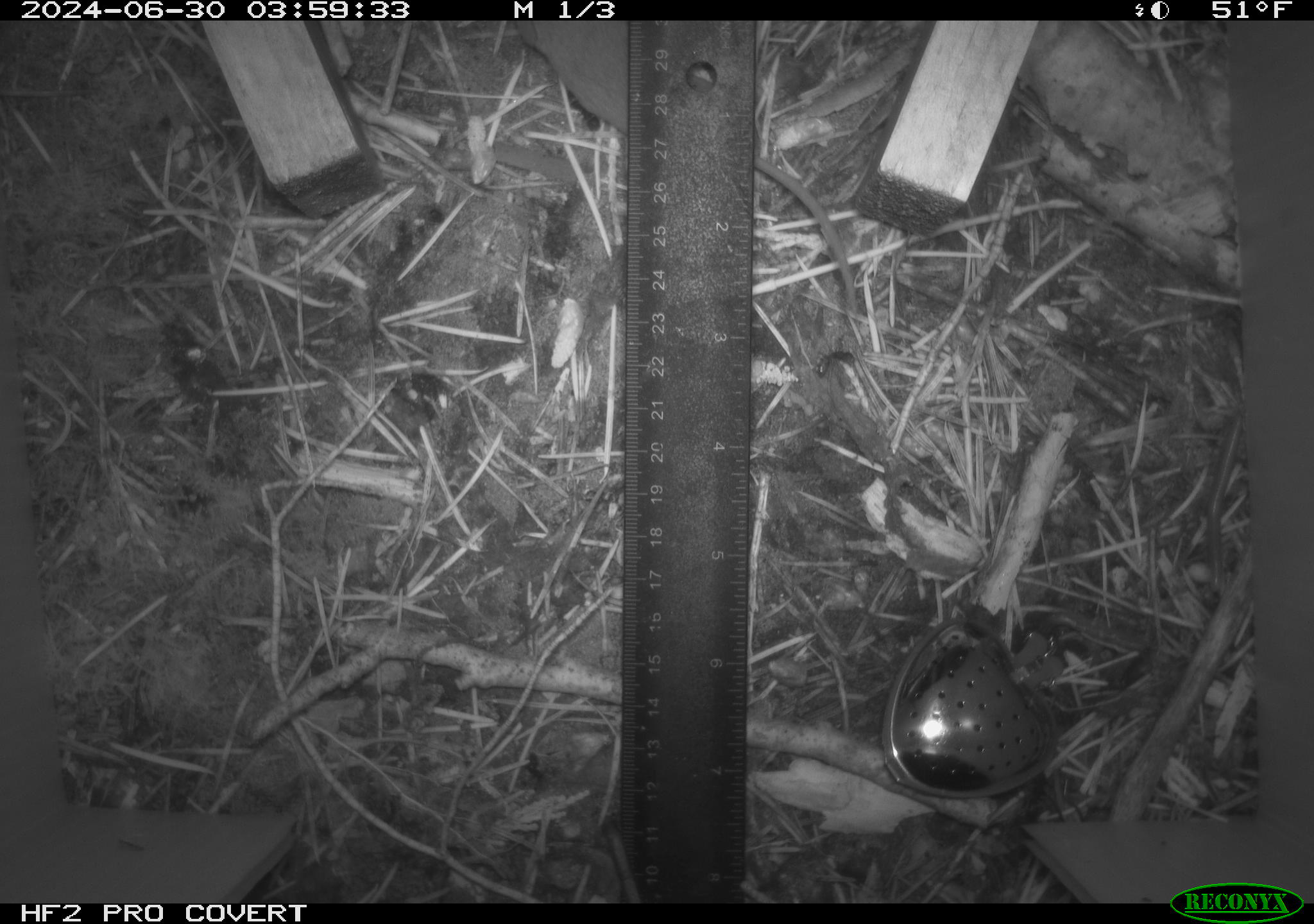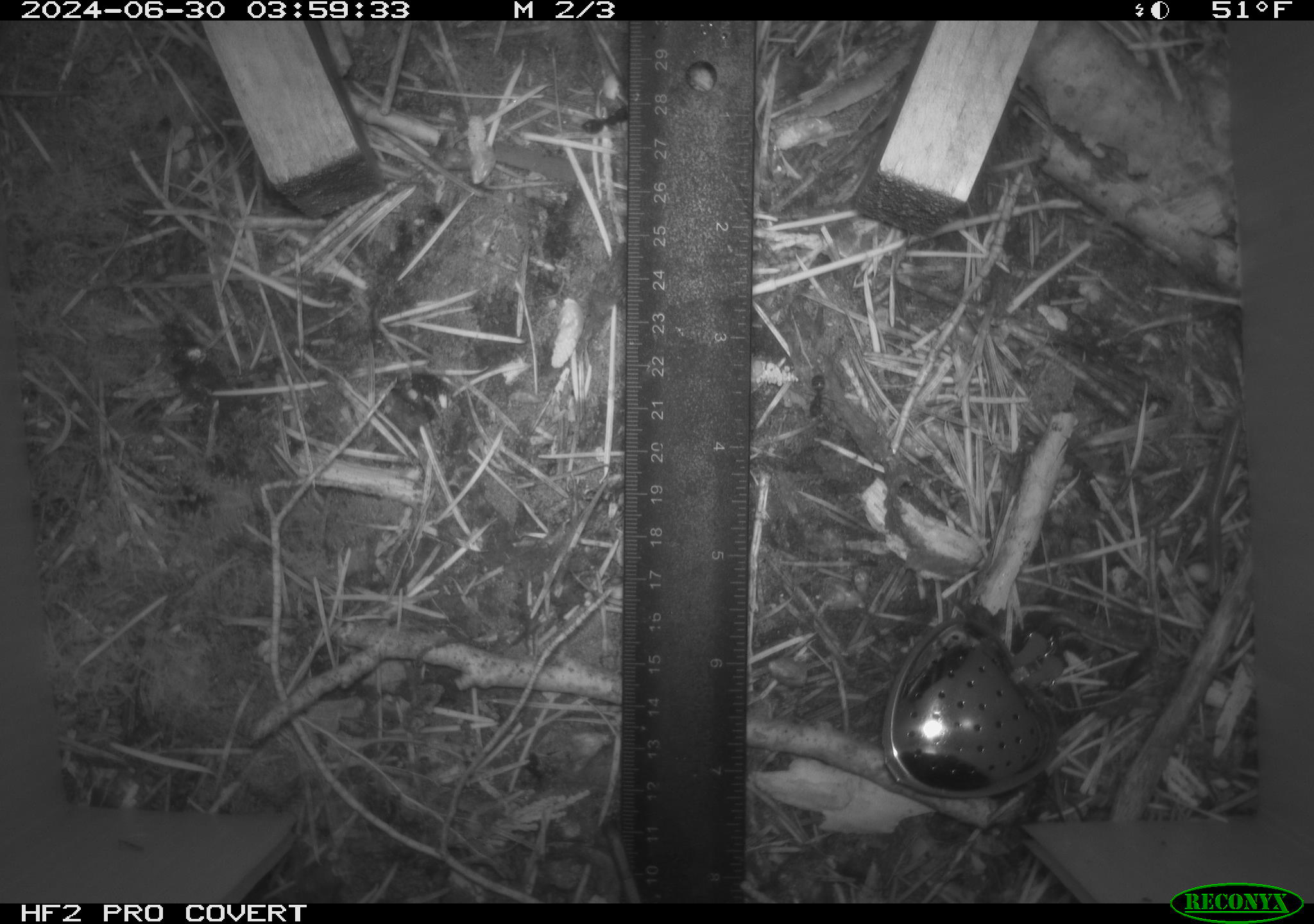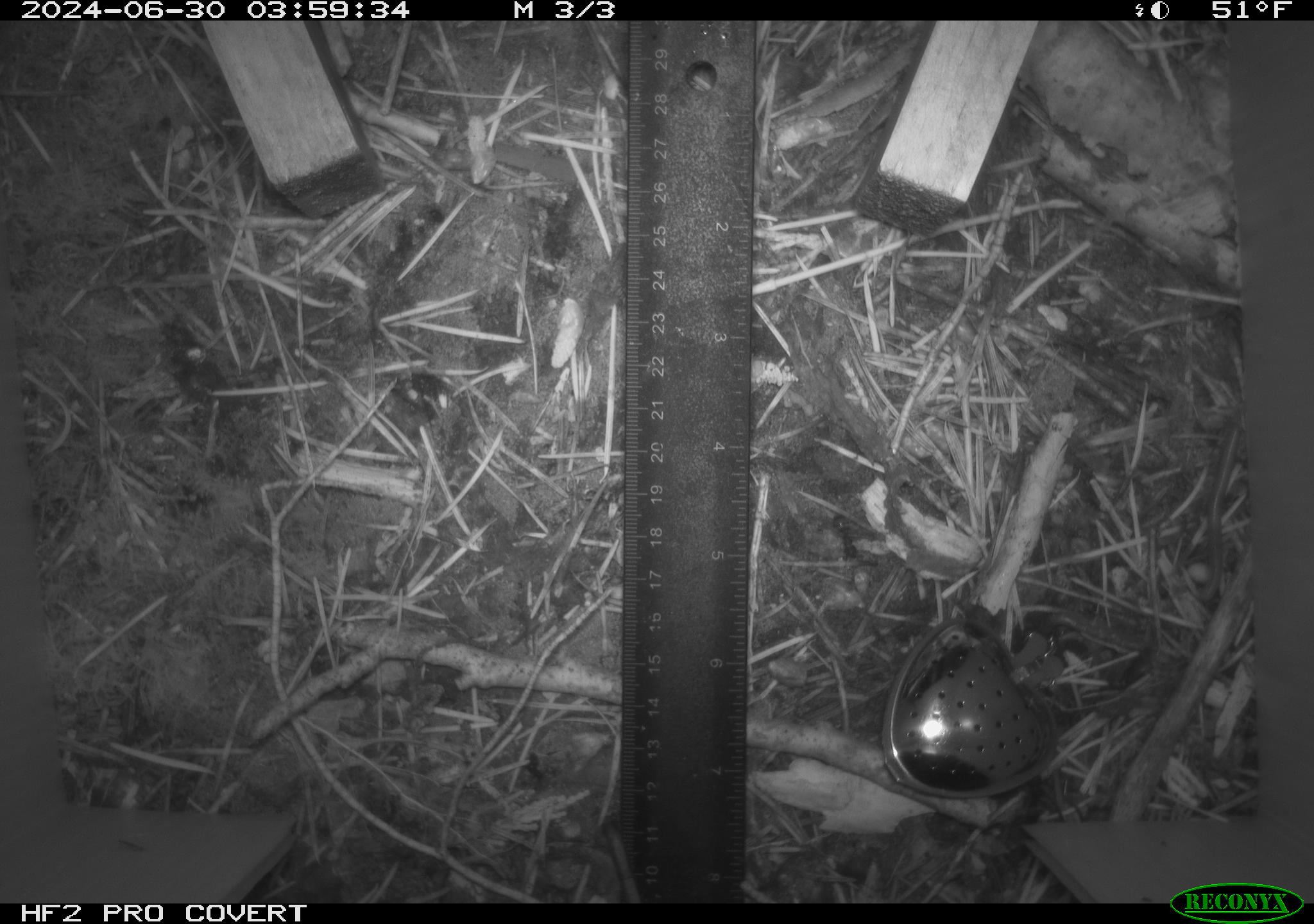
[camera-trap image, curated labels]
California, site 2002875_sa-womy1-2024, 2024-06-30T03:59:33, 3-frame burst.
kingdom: Animalia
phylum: Chordata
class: Mammalia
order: Eulipotyphla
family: Soricidae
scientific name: Soricidae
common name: shrews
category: soricidae family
Soricidae family (shrews) (Soricidae).